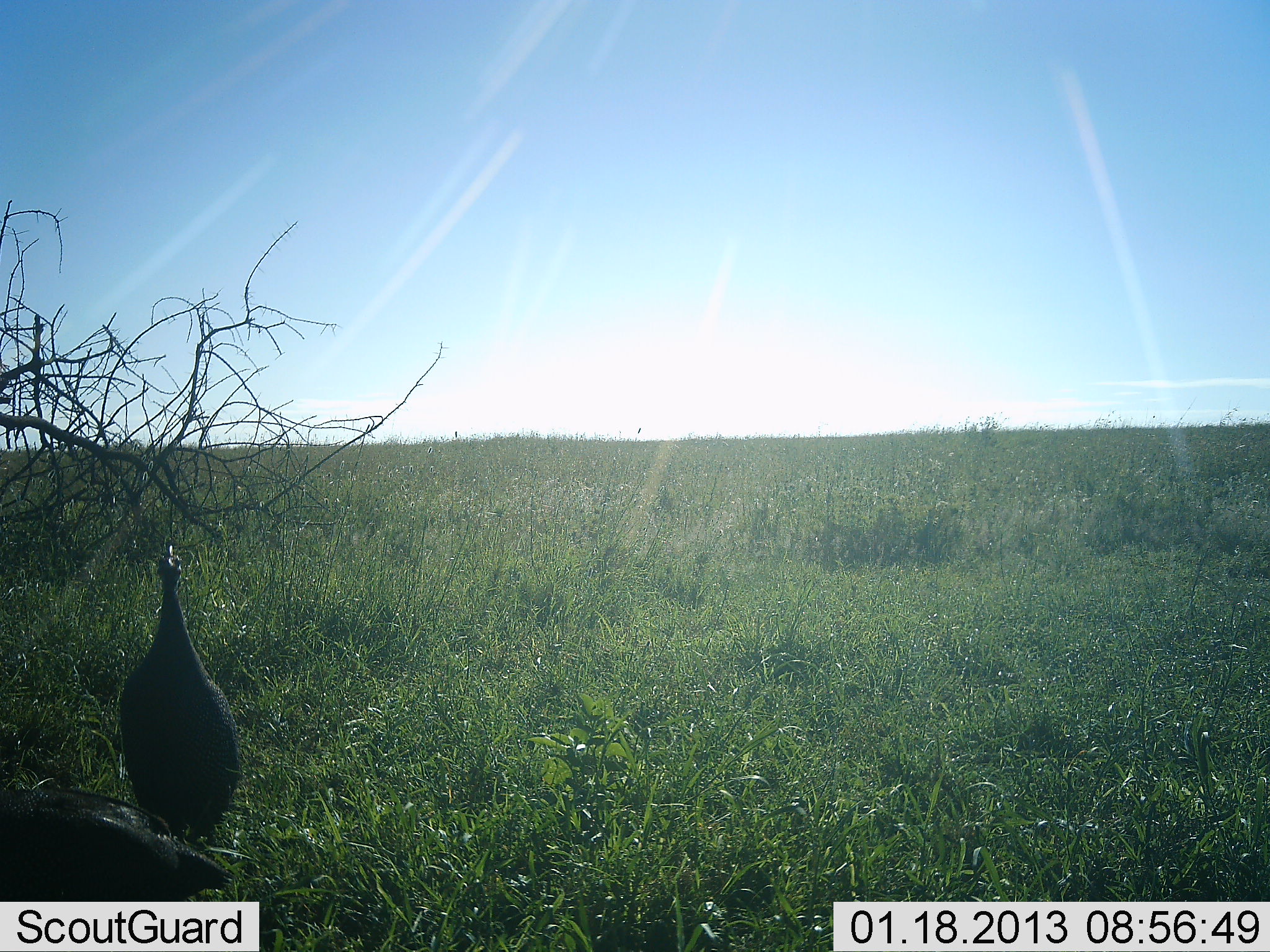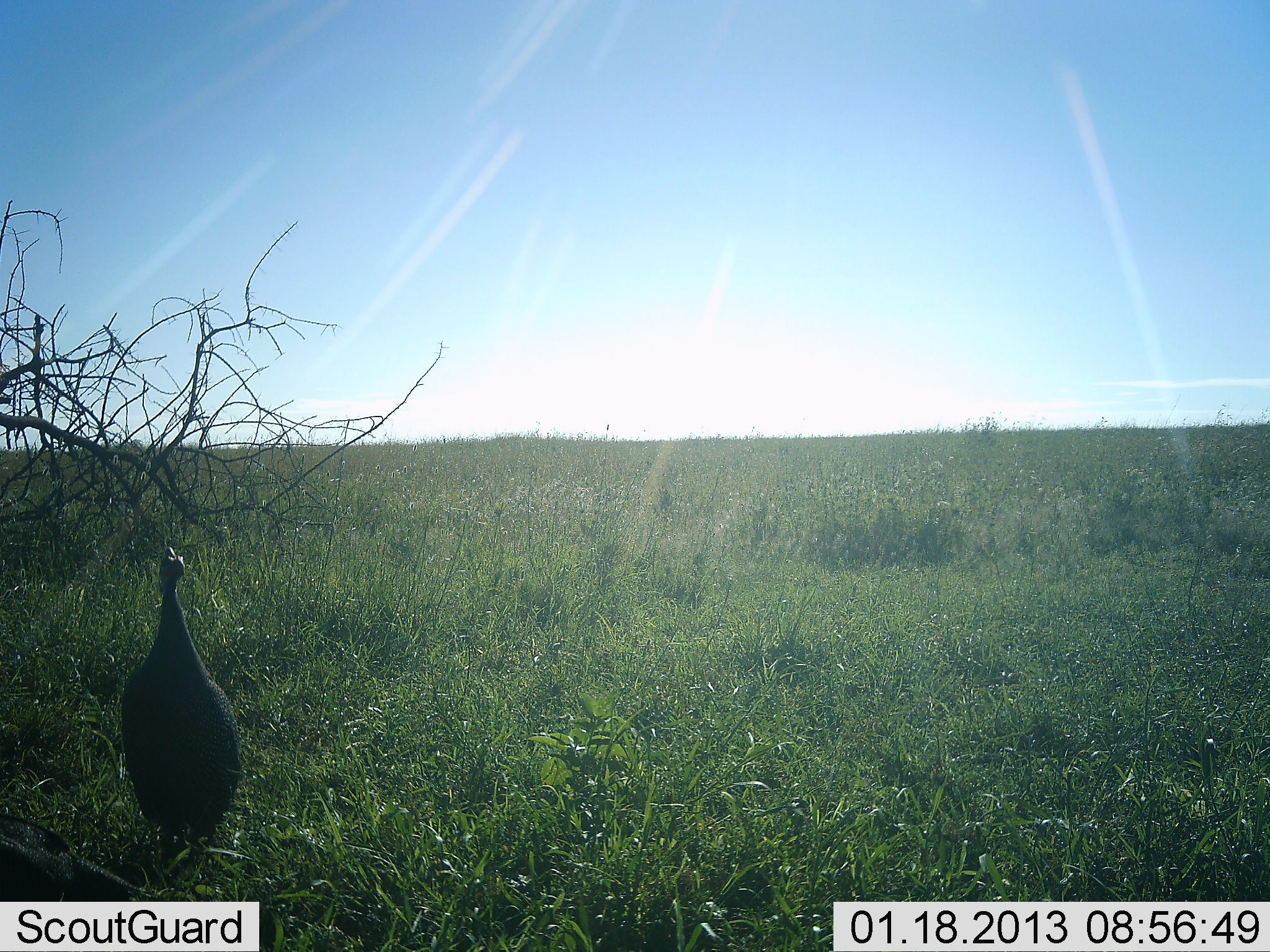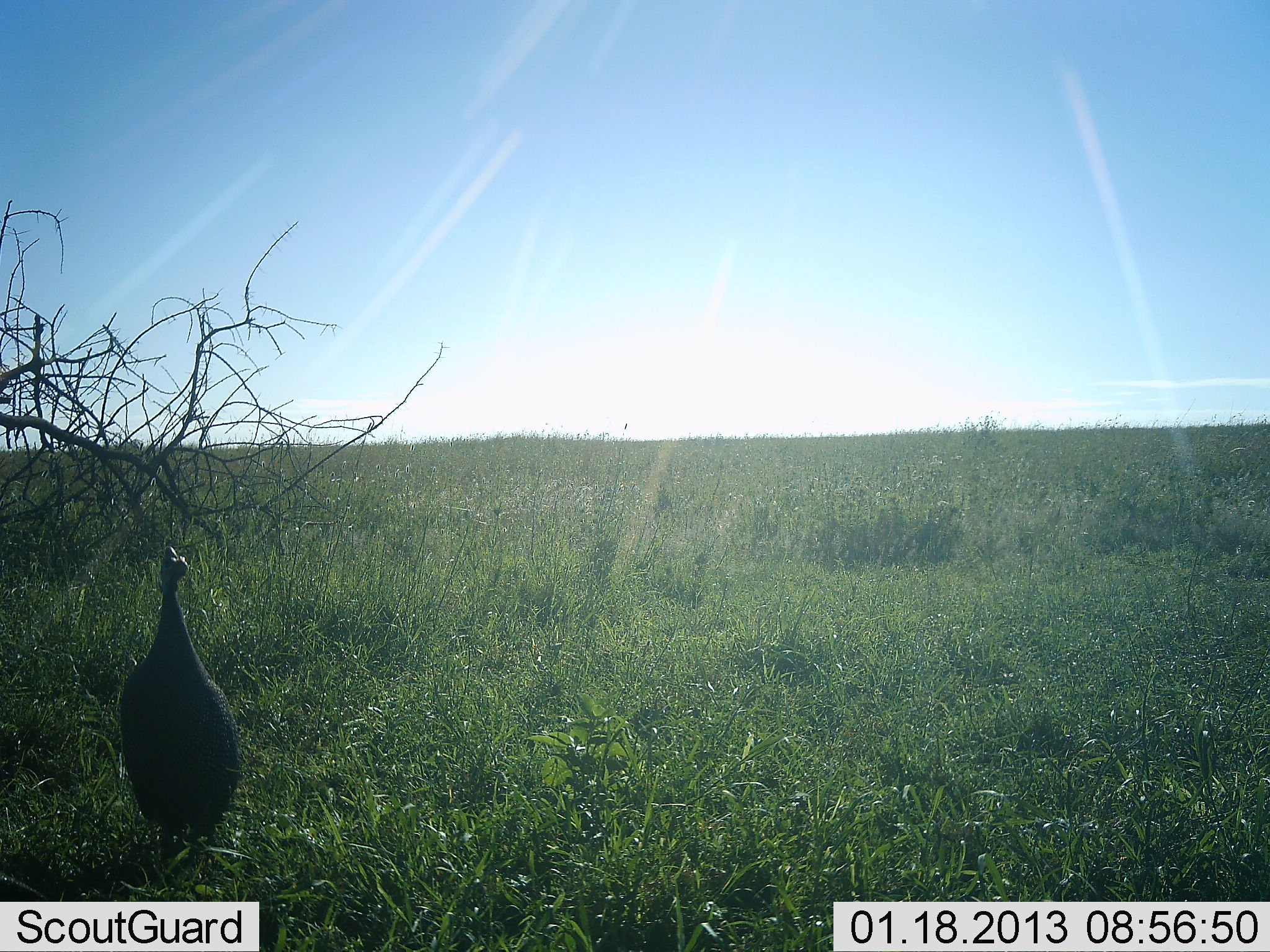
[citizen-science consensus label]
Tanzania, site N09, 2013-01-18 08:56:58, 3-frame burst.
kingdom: Animalia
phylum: Chordata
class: Aves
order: Galliformes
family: Numididae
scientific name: Numididae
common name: guinea fowl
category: guineafowl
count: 2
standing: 92%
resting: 0%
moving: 51%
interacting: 0%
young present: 0%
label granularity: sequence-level